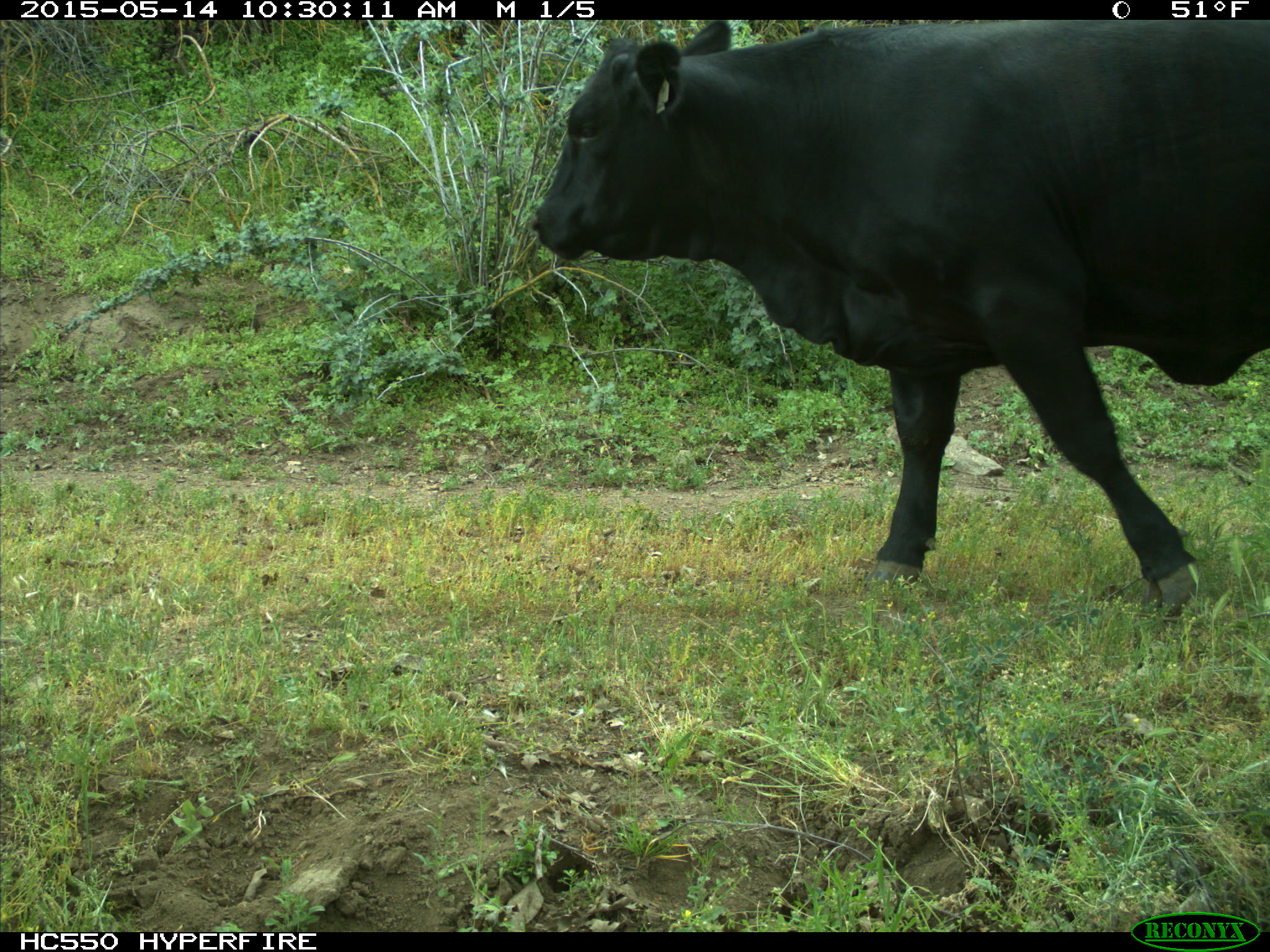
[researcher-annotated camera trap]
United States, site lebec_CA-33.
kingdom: Animalia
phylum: Chordata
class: Mammalia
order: Artiodactyla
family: Bovidae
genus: Bos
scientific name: Bos taurus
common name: domestic cow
Bos taurus (domestic cow).